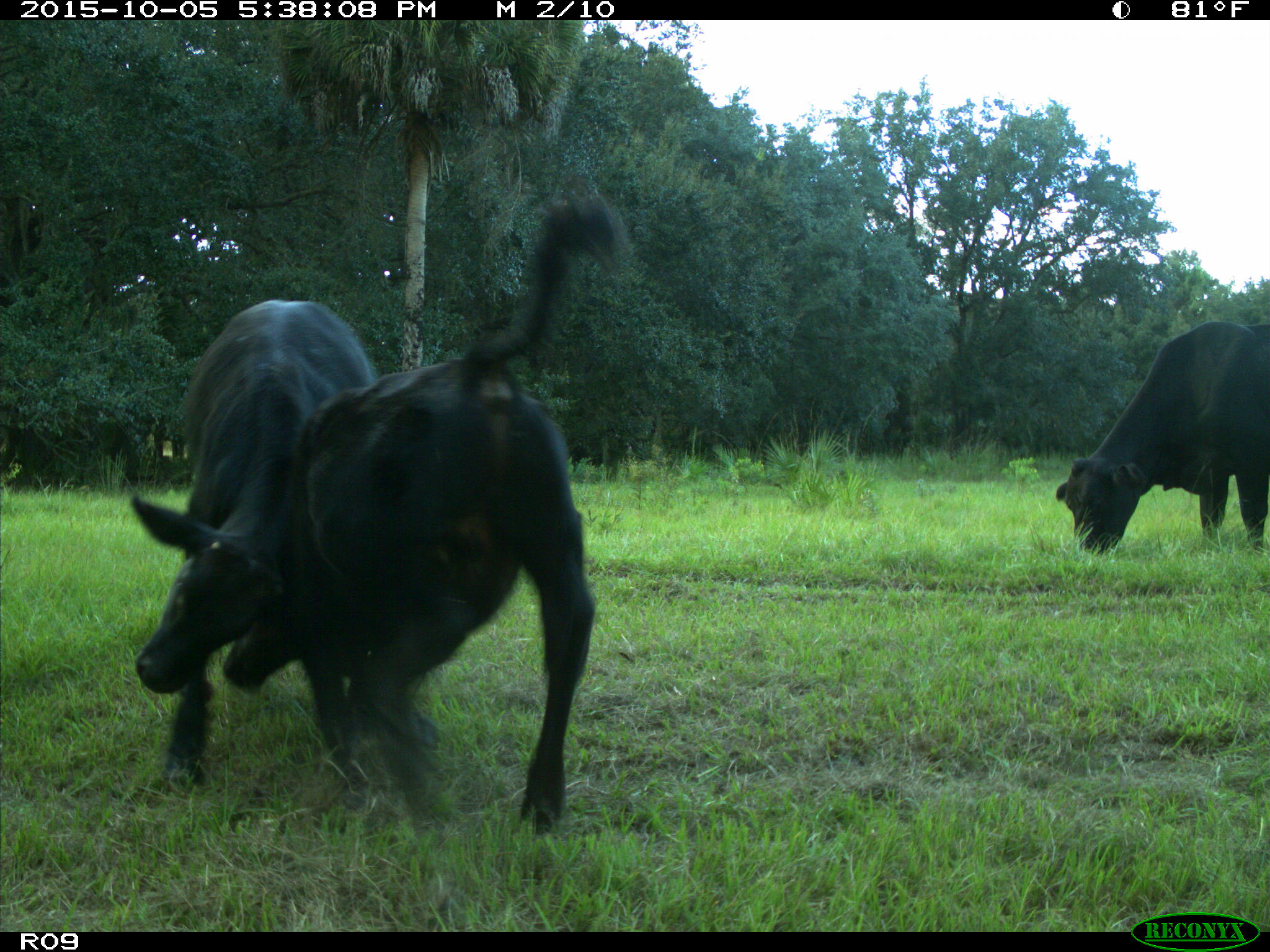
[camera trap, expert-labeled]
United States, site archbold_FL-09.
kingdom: Animalia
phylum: Chordata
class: Mammalia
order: Artiodactyla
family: Bovidae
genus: Bos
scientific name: Bos taurus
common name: domestic cow